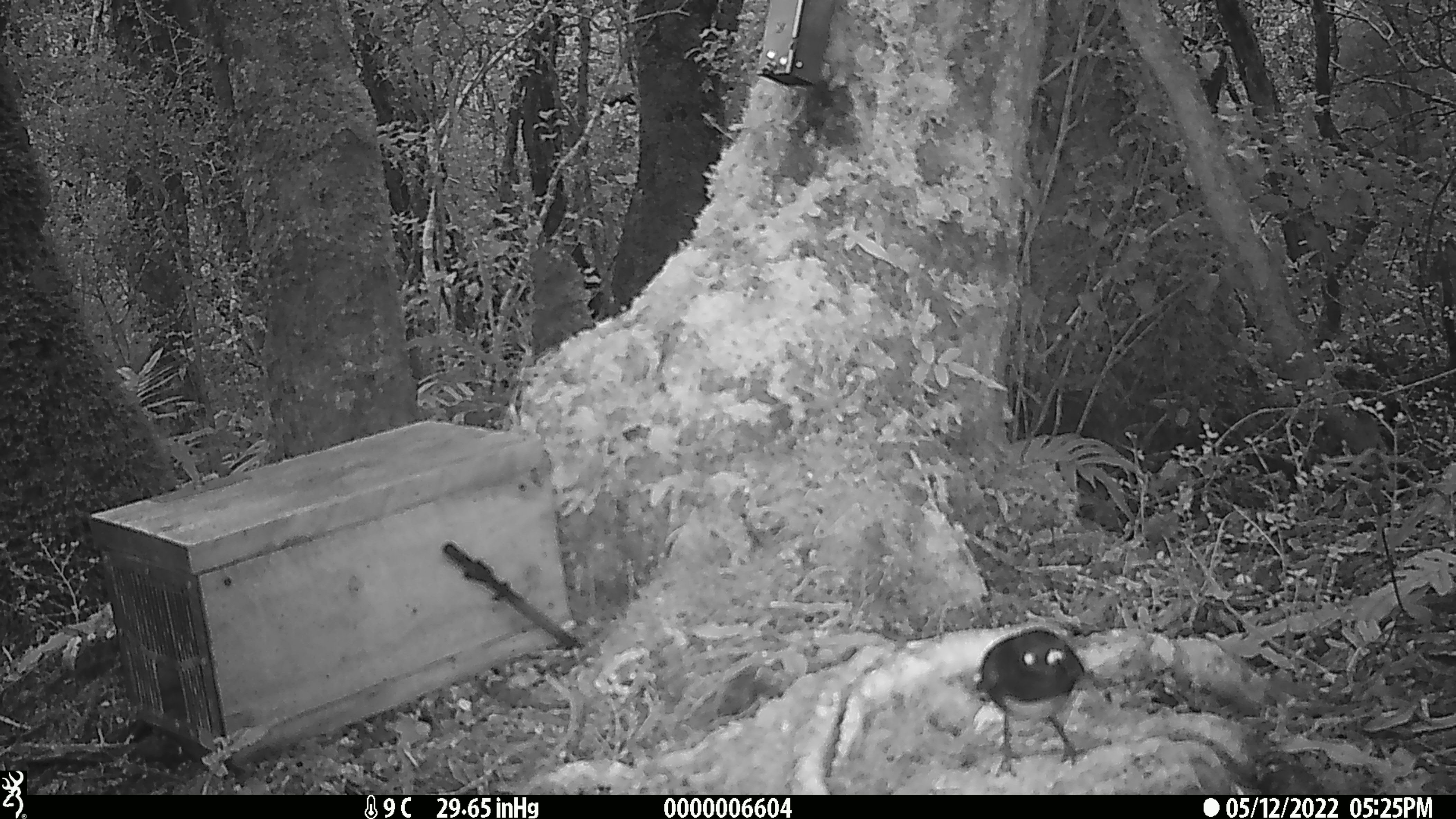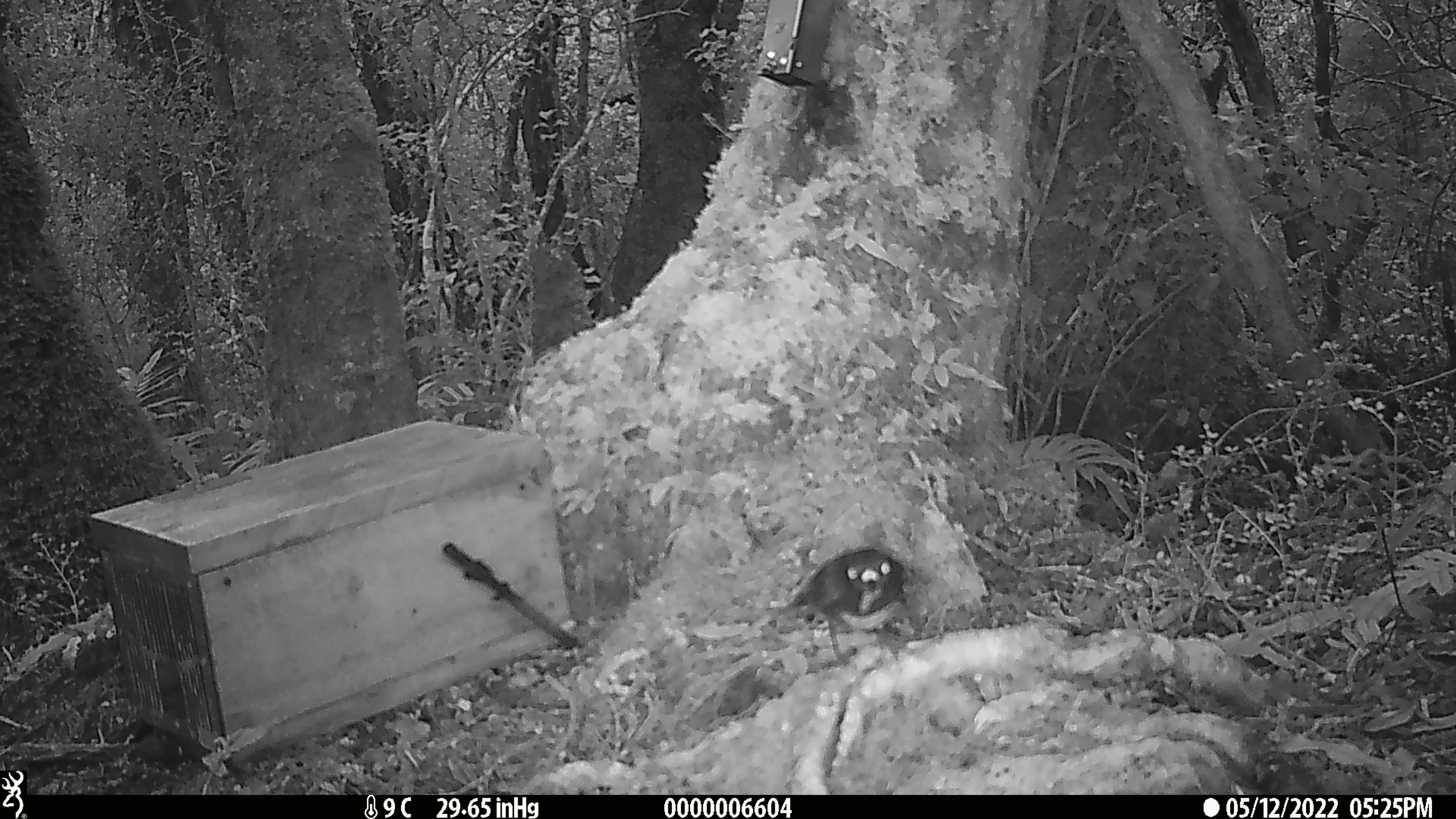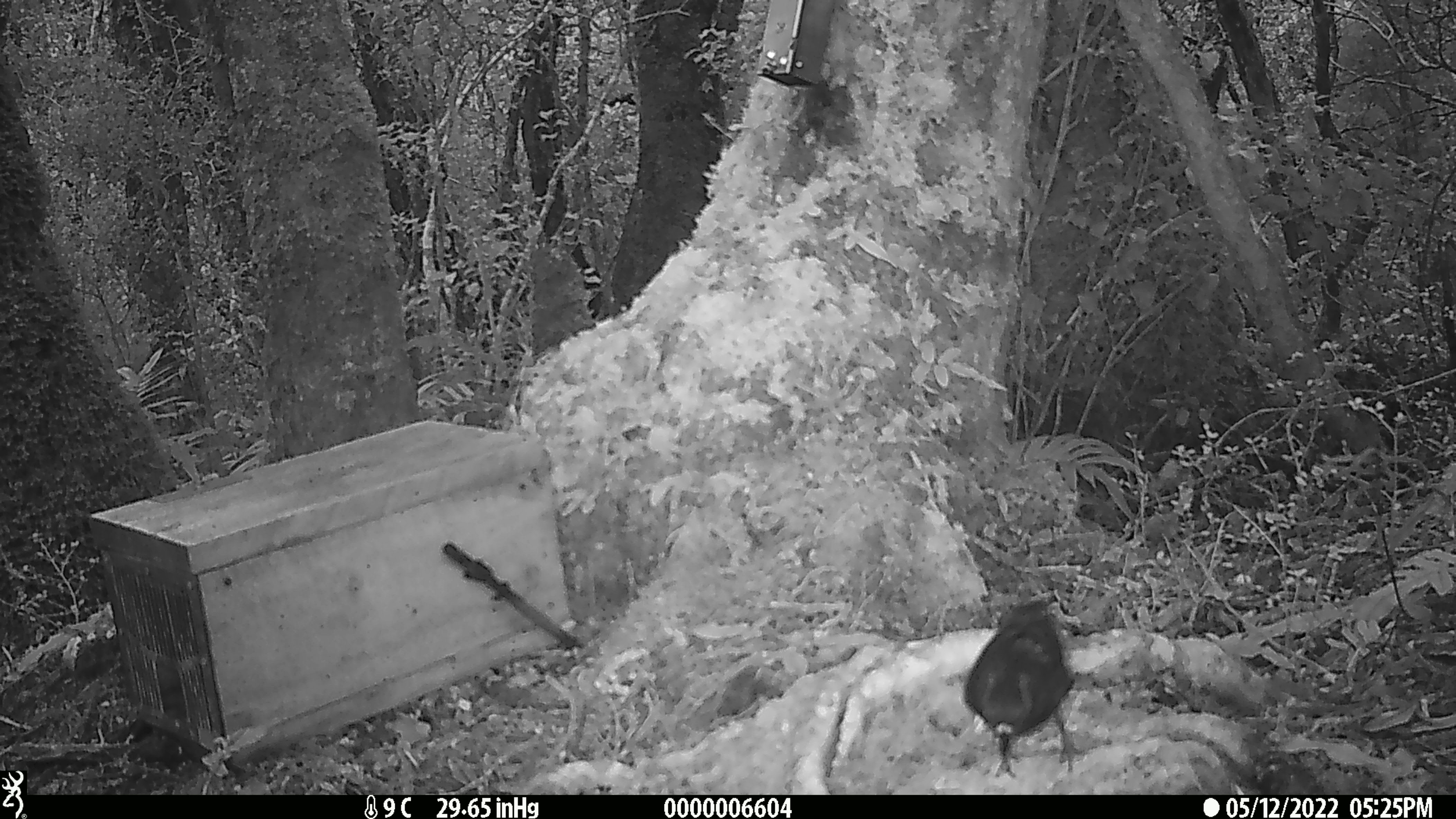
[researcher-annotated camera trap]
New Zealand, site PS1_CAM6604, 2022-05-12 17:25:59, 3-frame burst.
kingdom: Animalia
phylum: Chordata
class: Aves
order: Passeriformes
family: Petroicidae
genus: Petroica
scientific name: Petroica australis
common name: new zealand robin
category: robin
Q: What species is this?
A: Robin (new zealand robin) (Petroica australis).